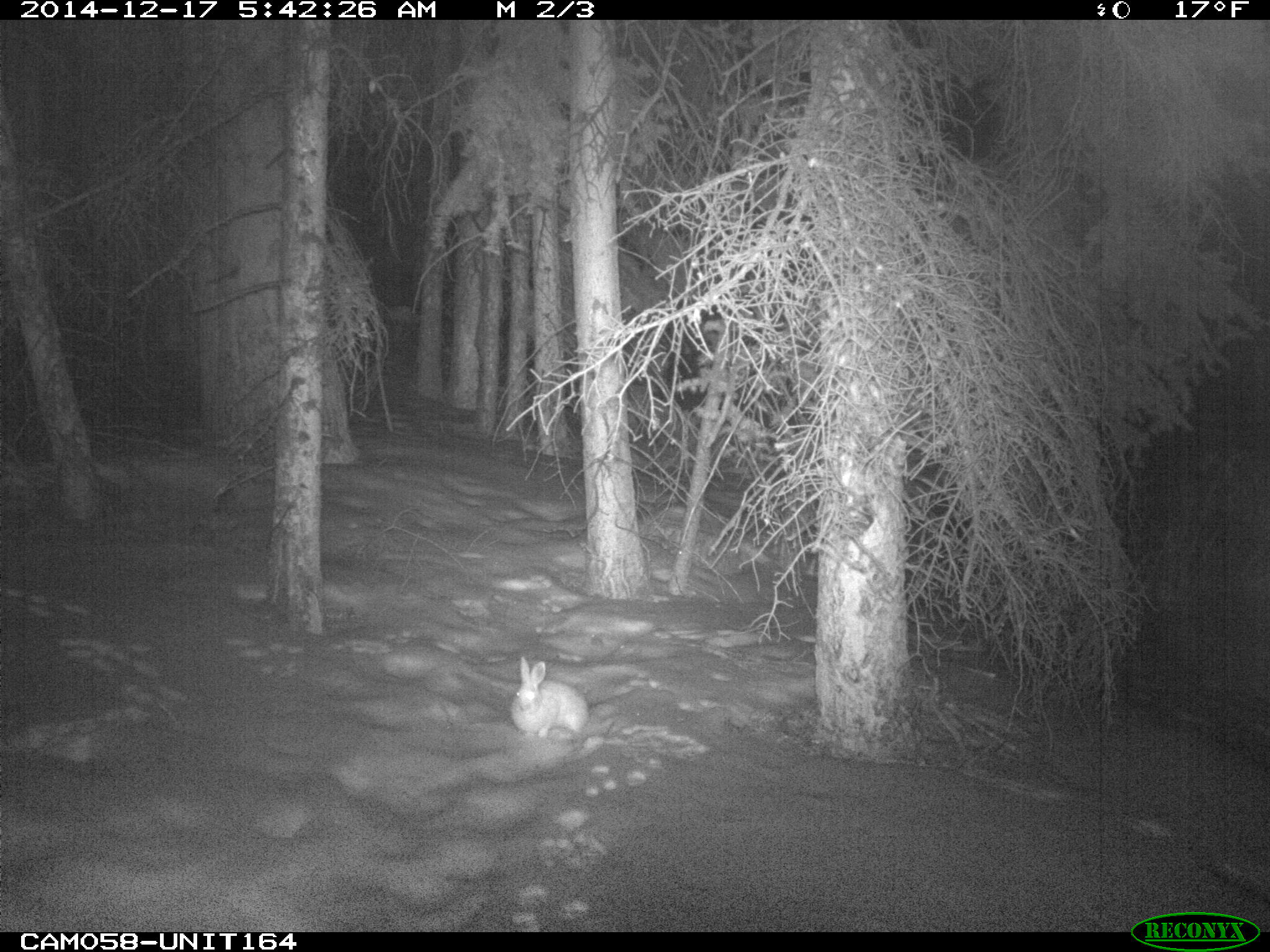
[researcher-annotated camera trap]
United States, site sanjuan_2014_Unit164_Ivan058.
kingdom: Animalia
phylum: Chordata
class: Mammalia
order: Lagomorpha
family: Leporidae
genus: Lepus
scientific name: Lepus americanus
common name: snowshoe hare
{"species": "Lepus americanus (snowshoe hare)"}